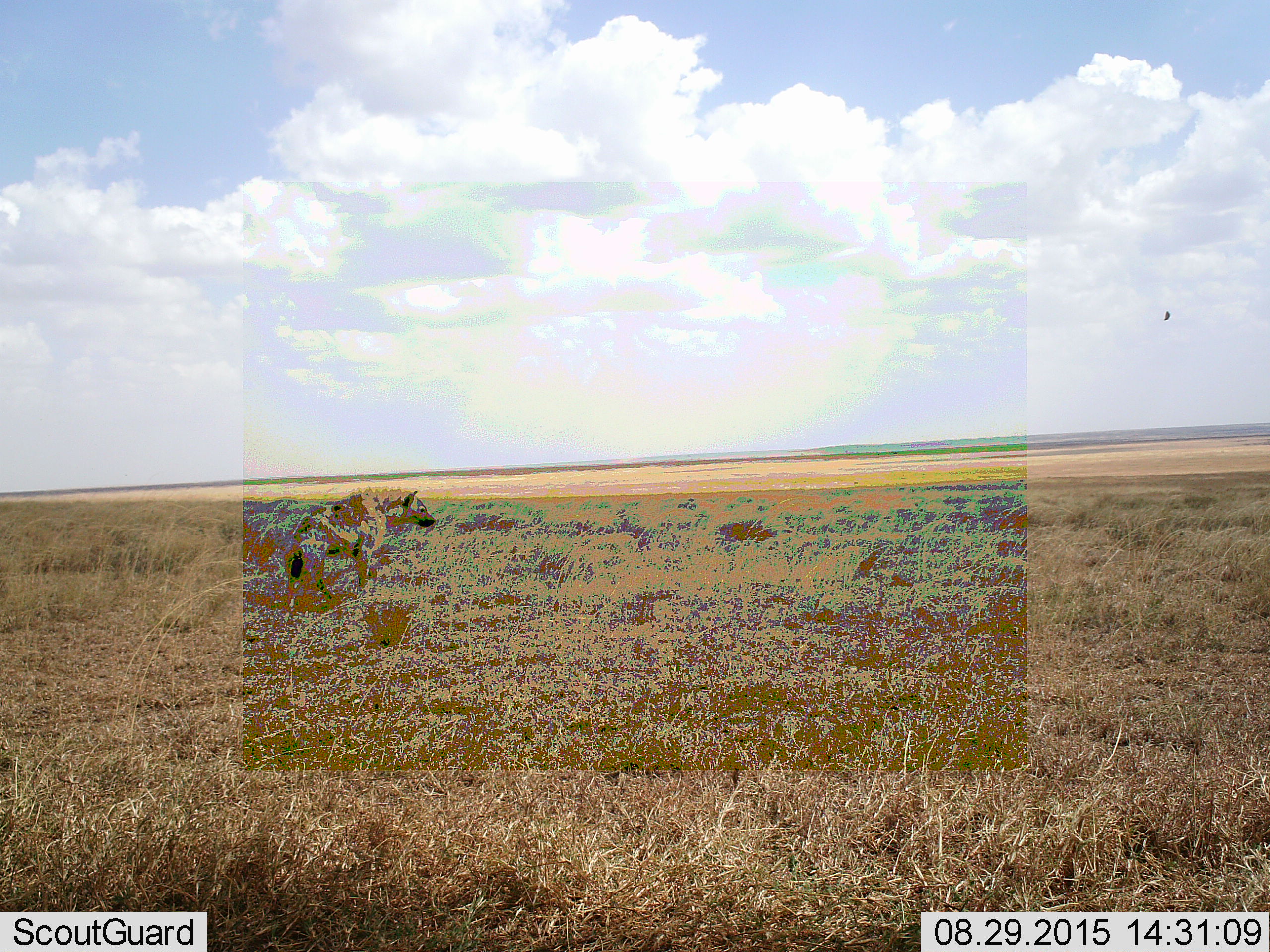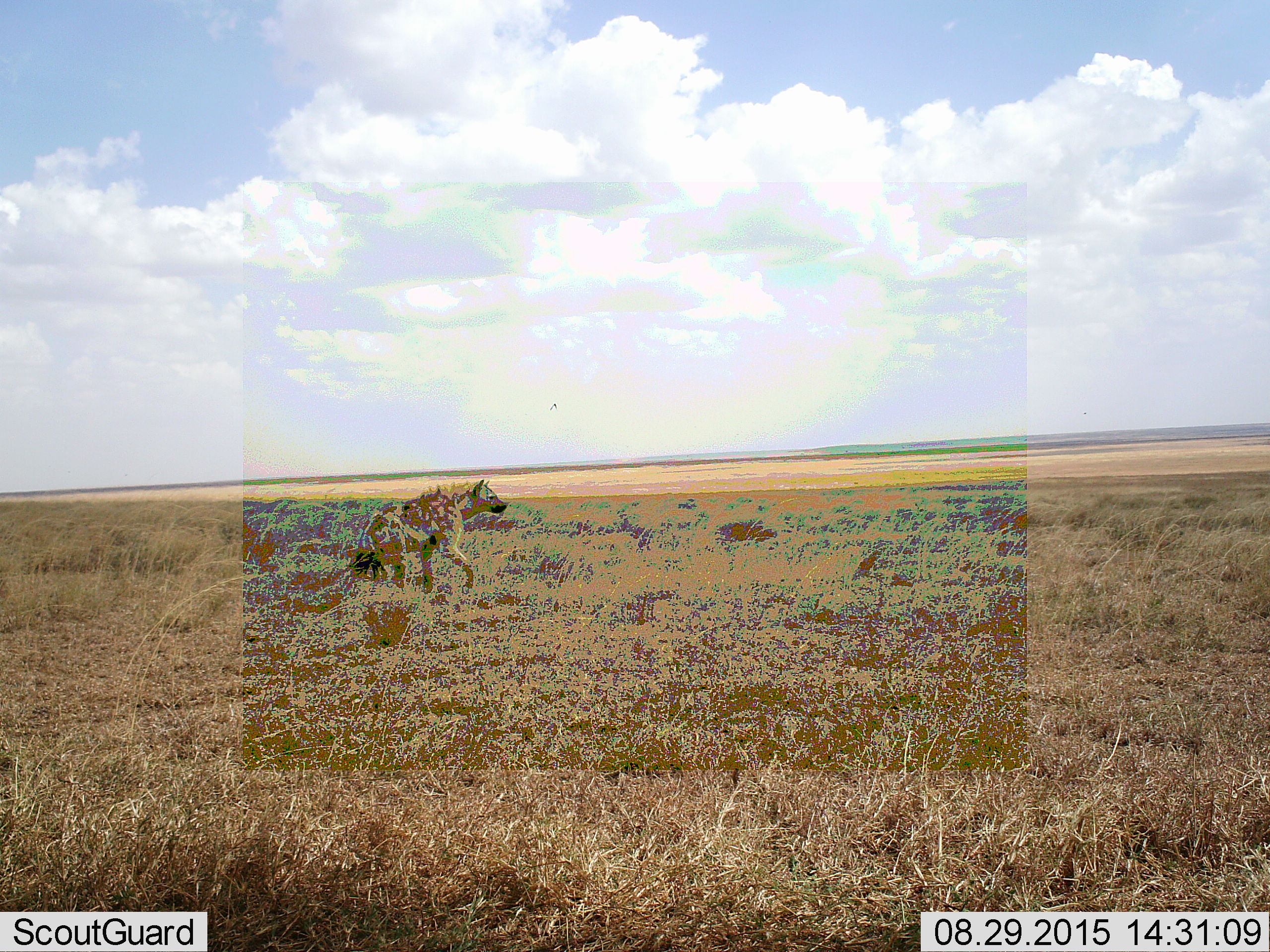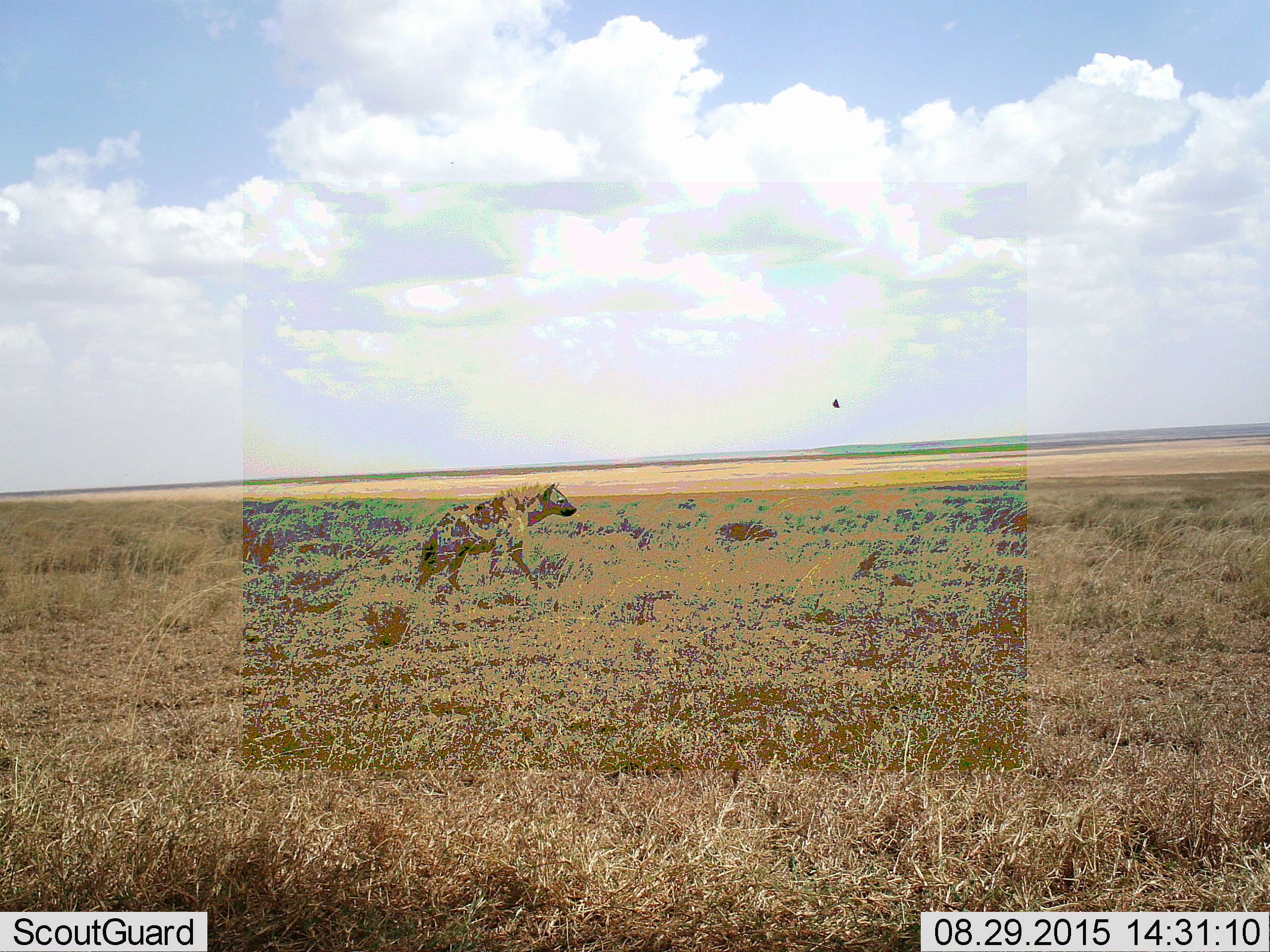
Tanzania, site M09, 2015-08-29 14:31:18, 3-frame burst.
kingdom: Animalia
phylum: Chordata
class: Mammalia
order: Carnivora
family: Hyaenidae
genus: Crocuta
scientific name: Crocuta crocuta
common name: spotted hyena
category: hyenaspotted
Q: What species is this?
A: Hyenaspotted (spotted hyena) (Crocuta crocuta).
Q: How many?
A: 1.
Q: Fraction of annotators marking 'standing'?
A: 25%.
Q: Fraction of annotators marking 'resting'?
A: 0%.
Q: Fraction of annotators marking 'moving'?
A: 75%.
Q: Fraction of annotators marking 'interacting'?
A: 0%.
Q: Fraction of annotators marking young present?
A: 0%.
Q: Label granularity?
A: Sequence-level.